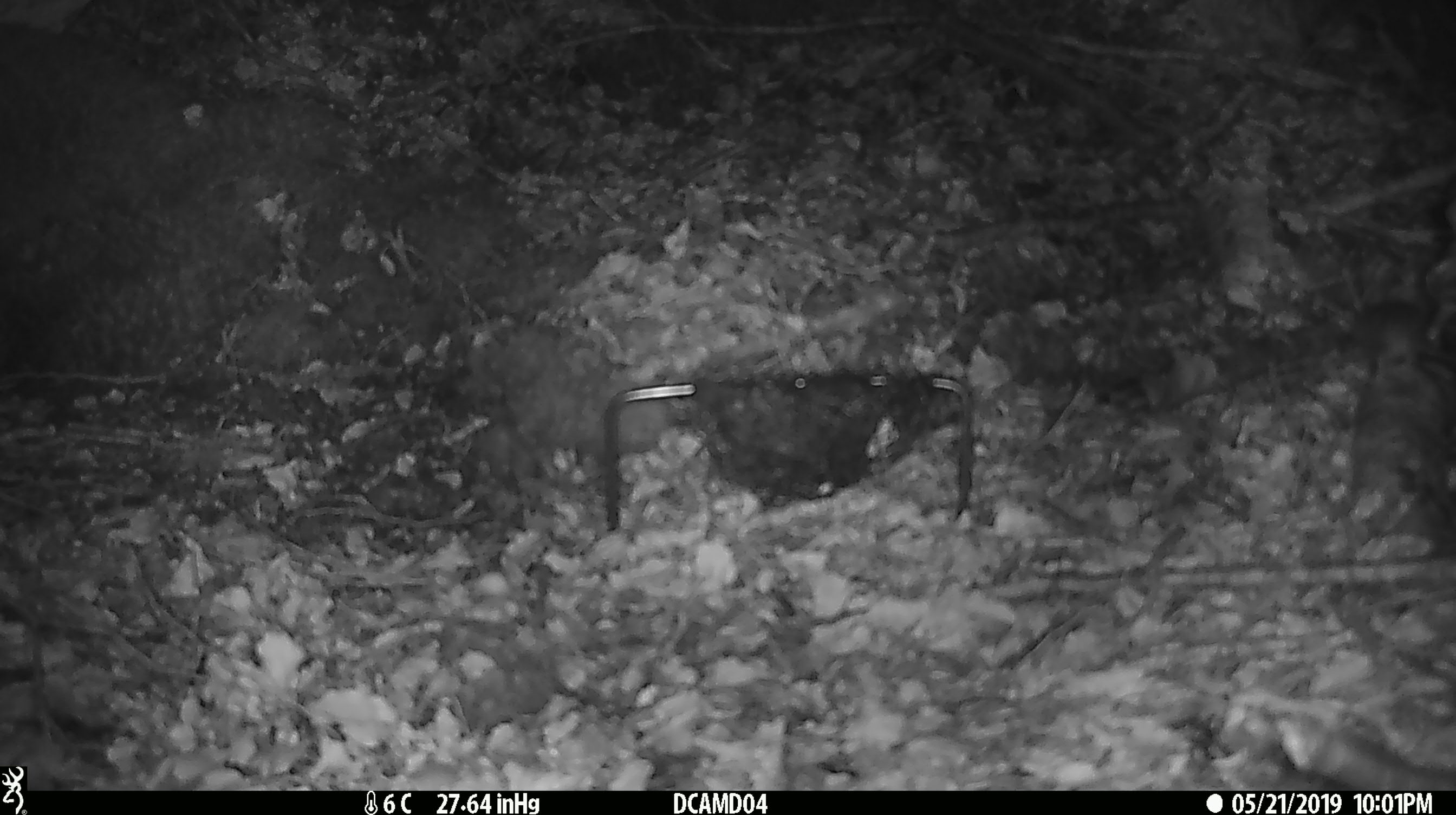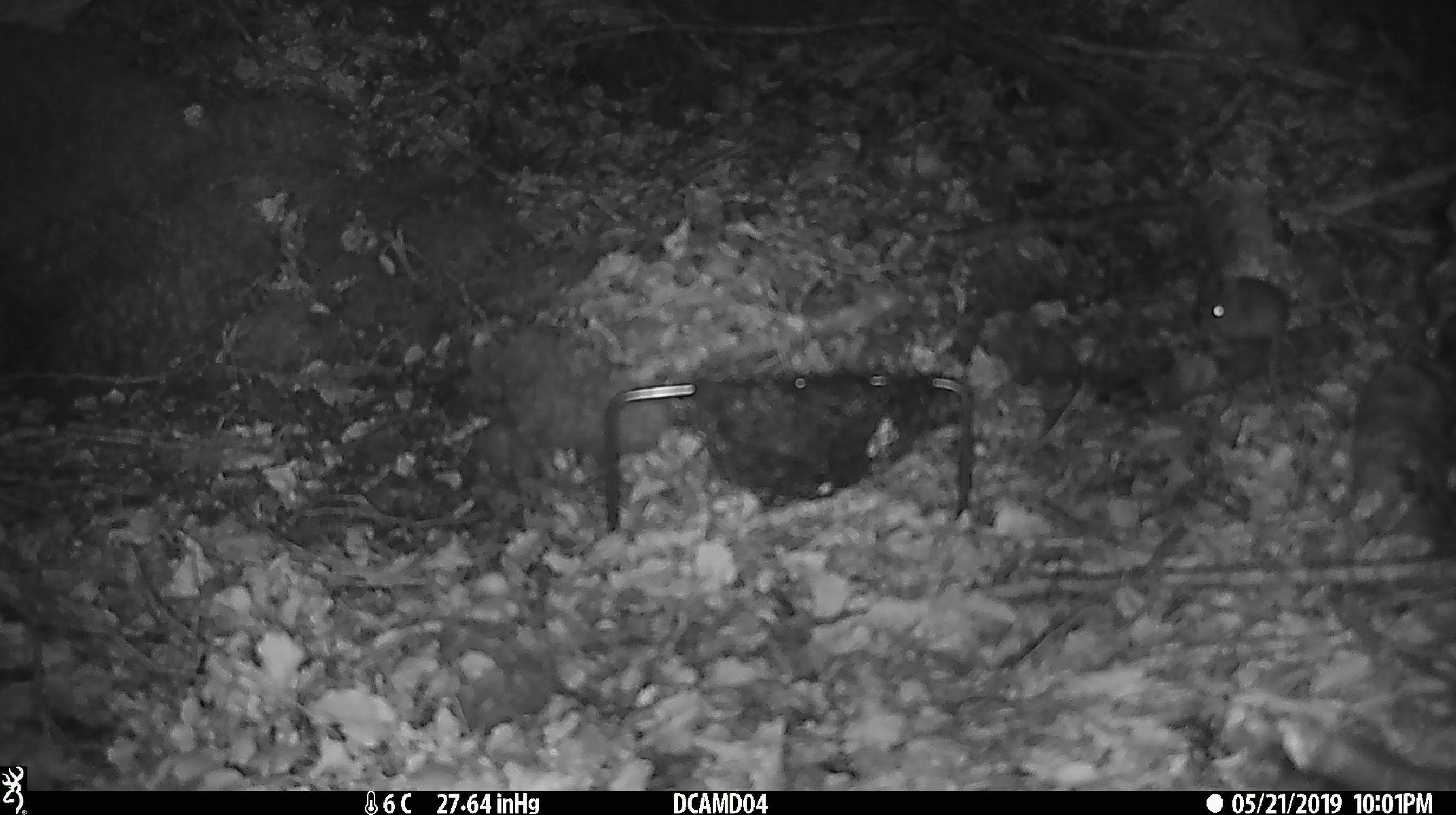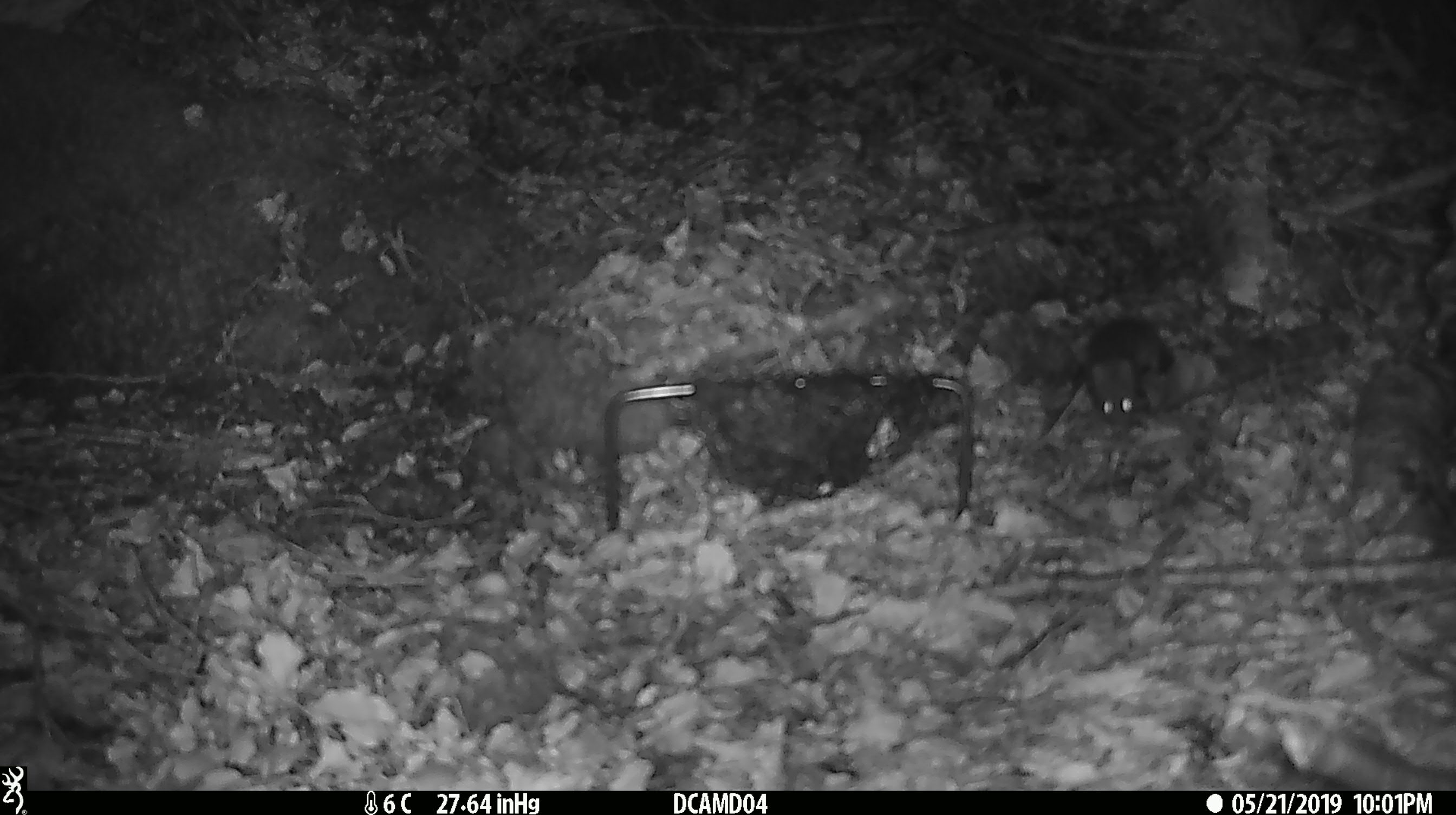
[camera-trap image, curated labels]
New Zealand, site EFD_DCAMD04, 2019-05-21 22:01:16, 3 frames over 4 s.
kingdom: Animalia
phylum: Chordata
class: Mammalia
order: Rodentia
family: Muridae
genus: Mus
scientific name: Mus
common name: mouse